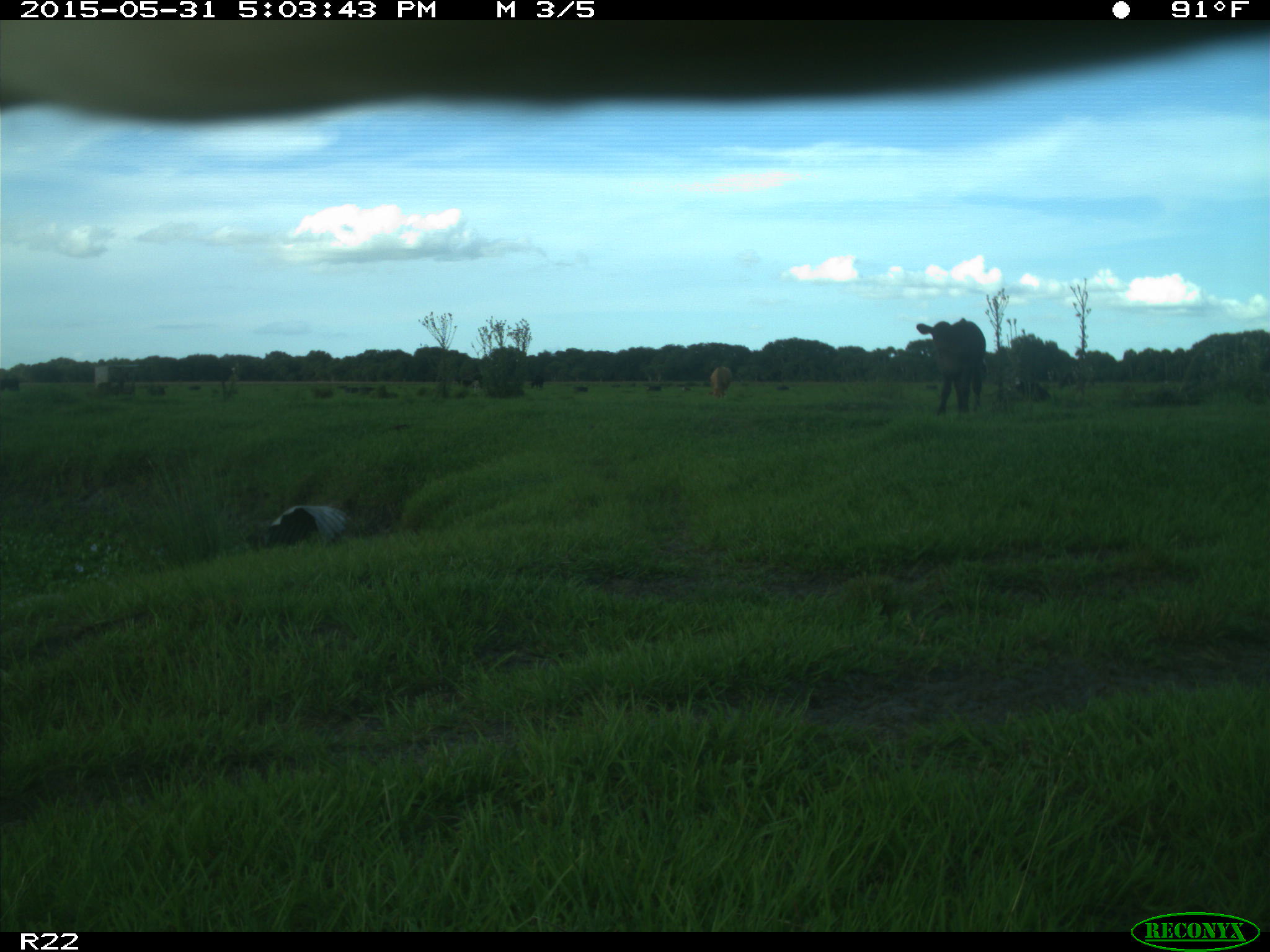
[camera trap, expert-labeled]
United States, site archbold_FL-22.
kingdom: Animalia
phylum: Chordata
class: Mammalia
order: Artiodactyla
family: Bovidae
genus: Bos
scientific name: Bos taurus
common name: domestic cow